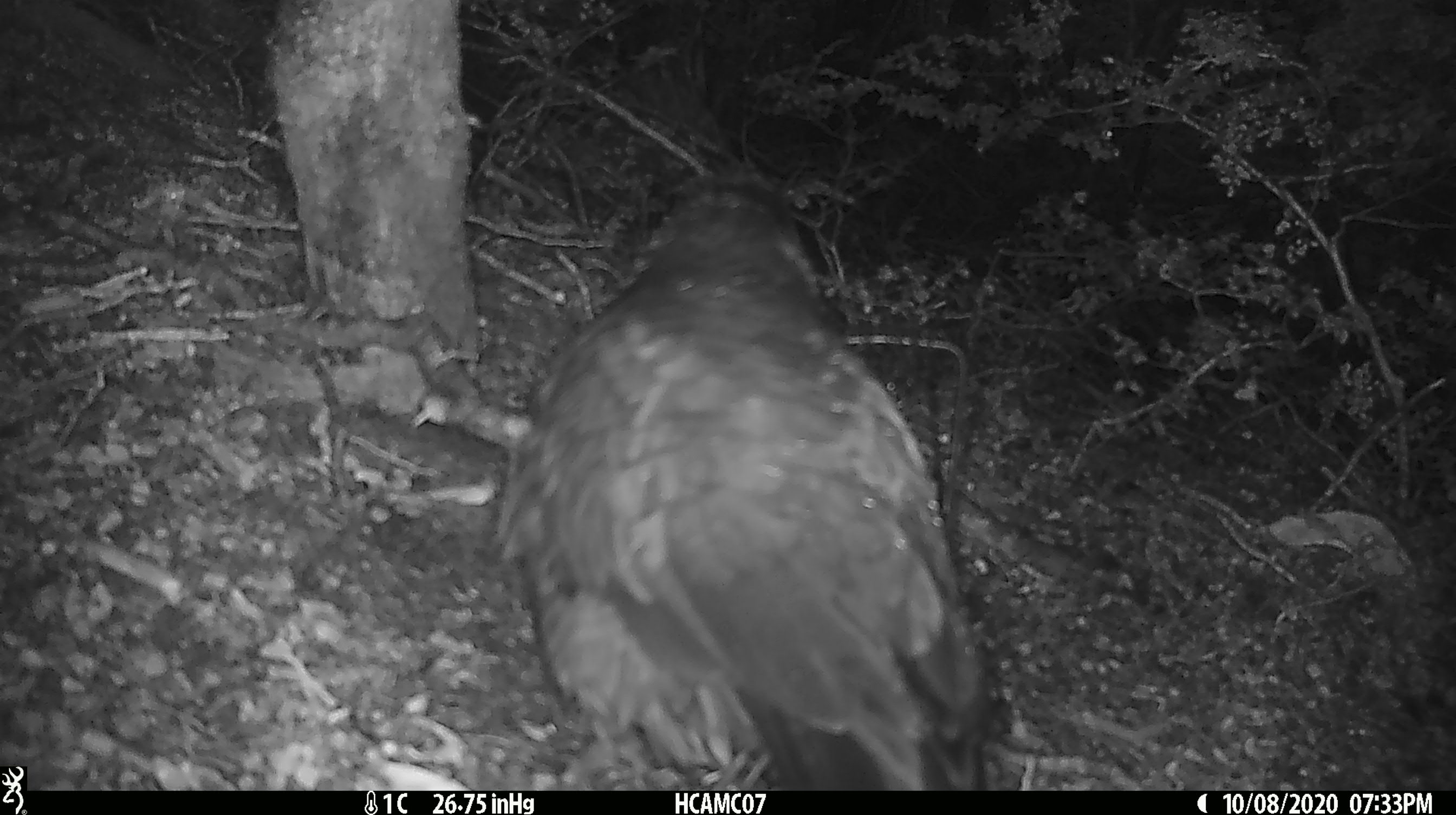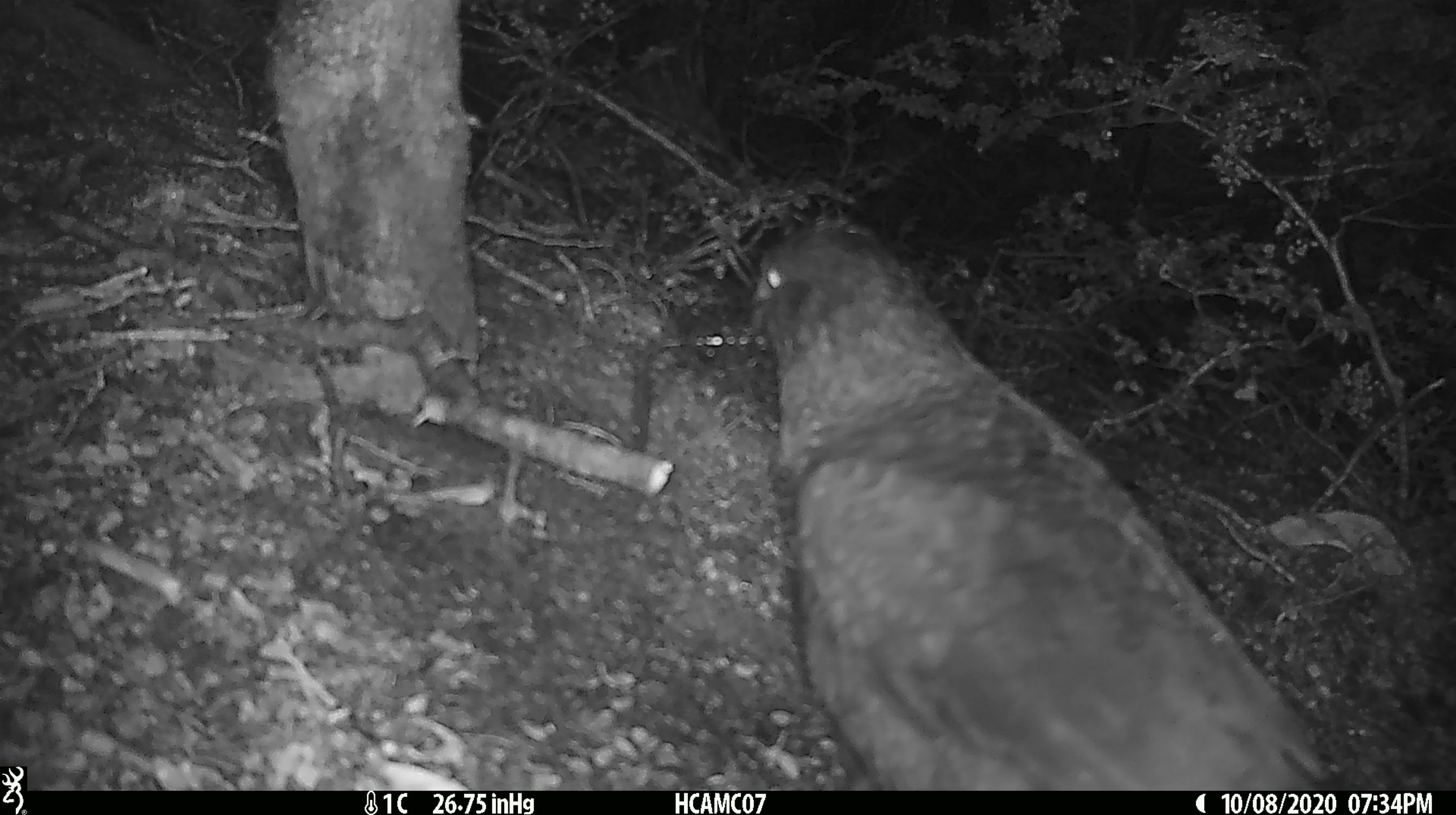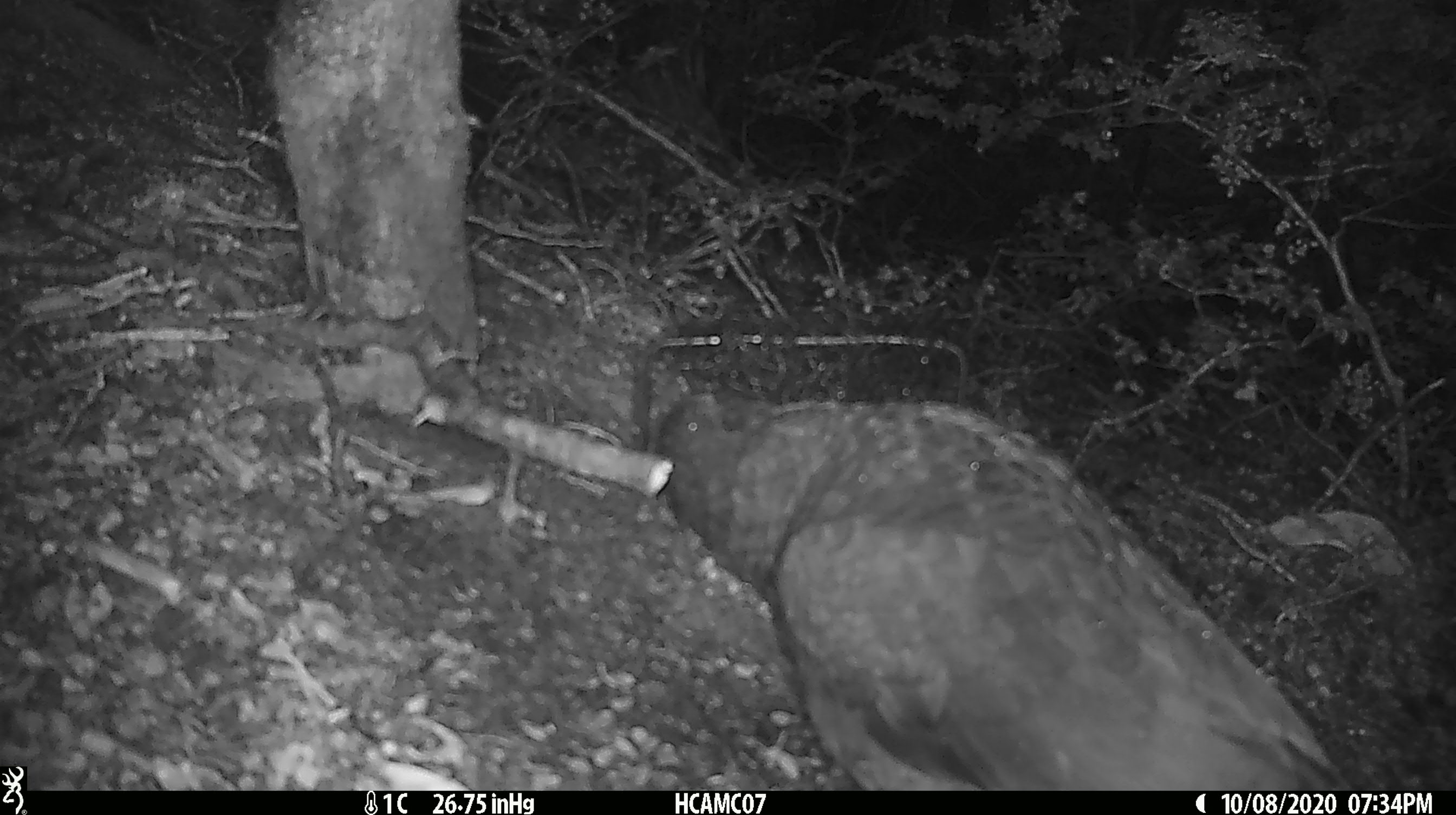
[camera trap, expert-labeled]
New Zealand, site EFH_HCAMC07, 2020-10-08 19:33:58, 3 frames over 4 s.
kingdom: Animalia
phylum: Chordata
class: Aves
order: Psittaciformes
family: Strigopidae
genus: Nestor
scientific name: Nestor notabilis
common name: kea